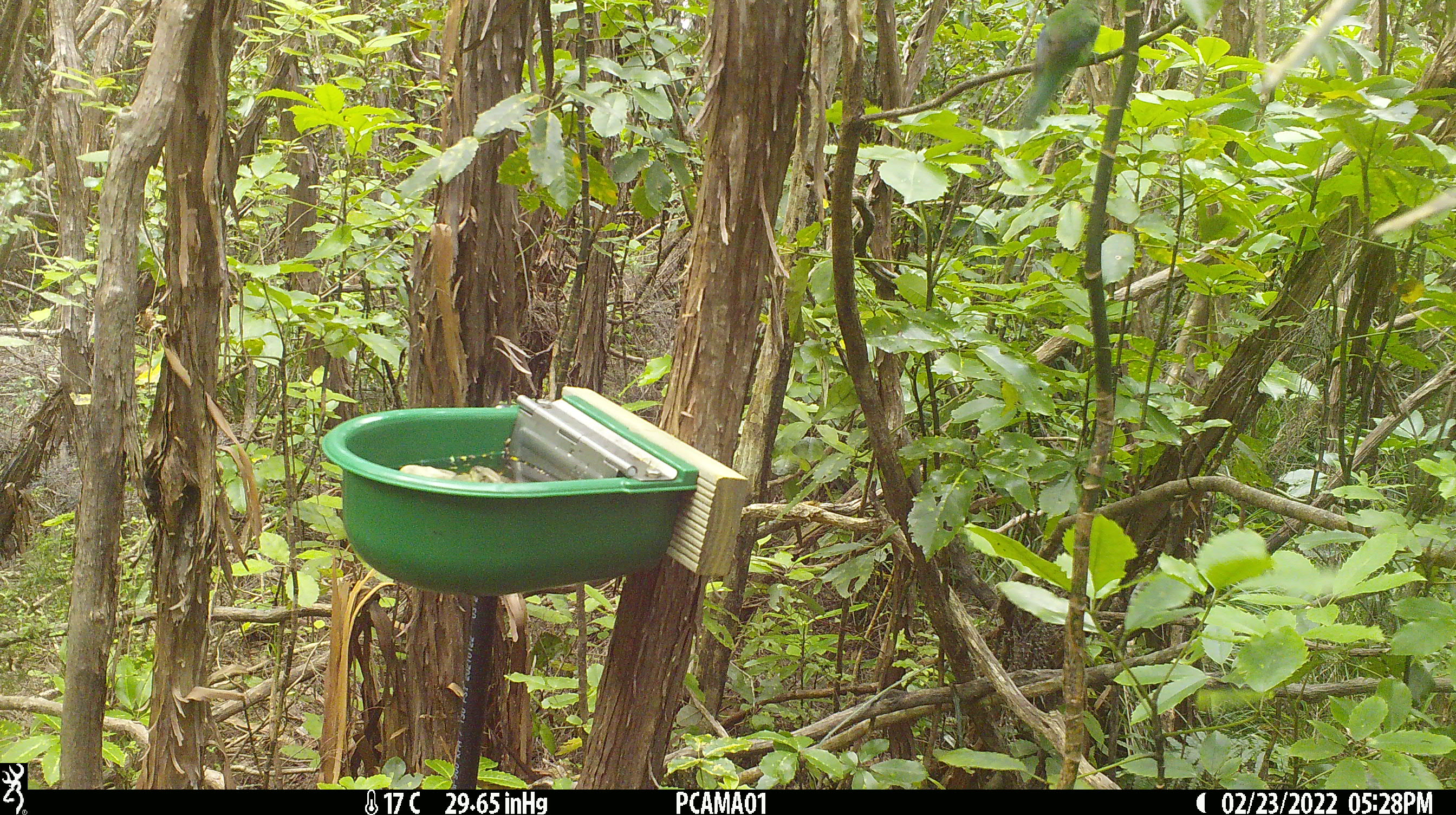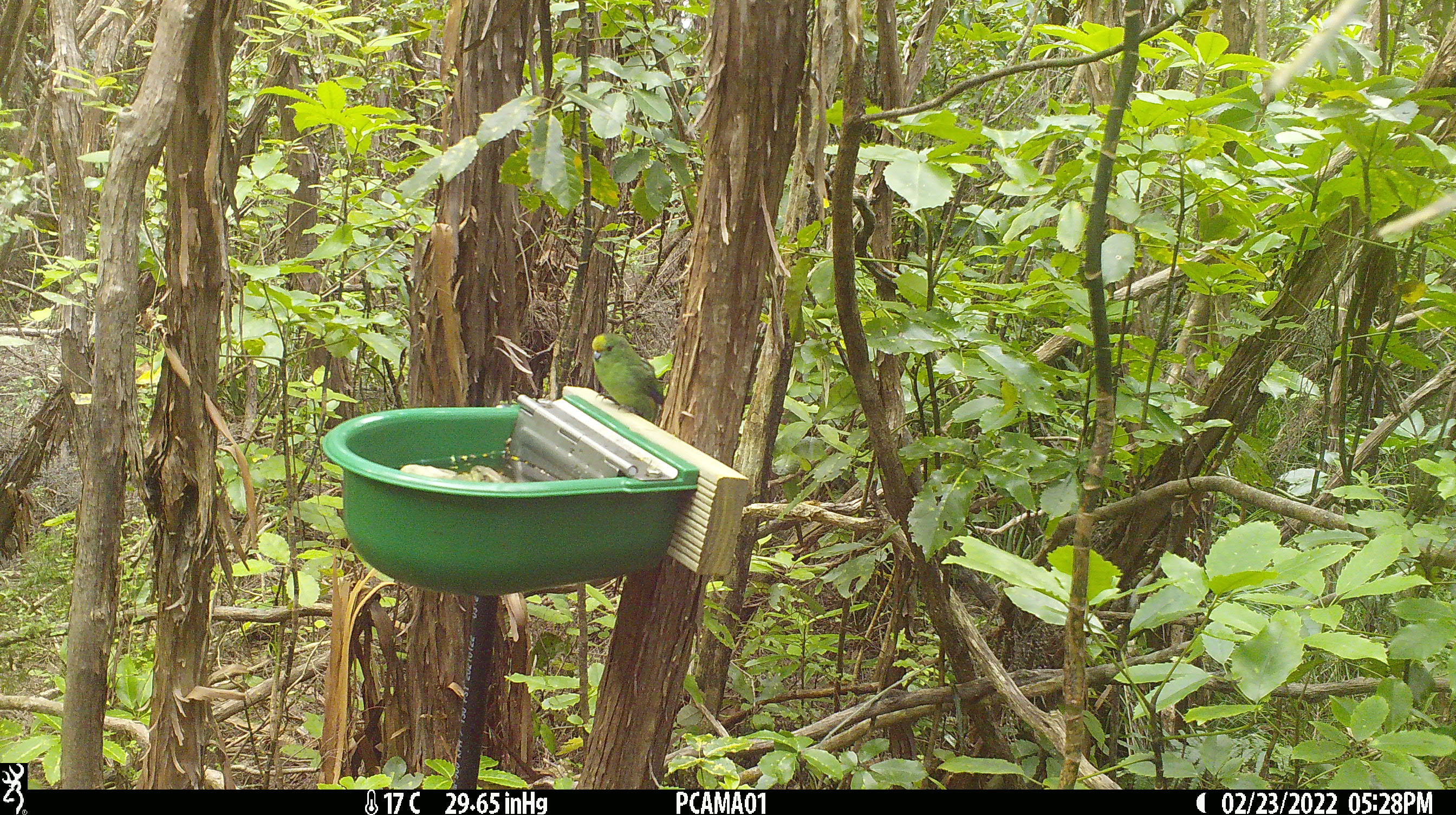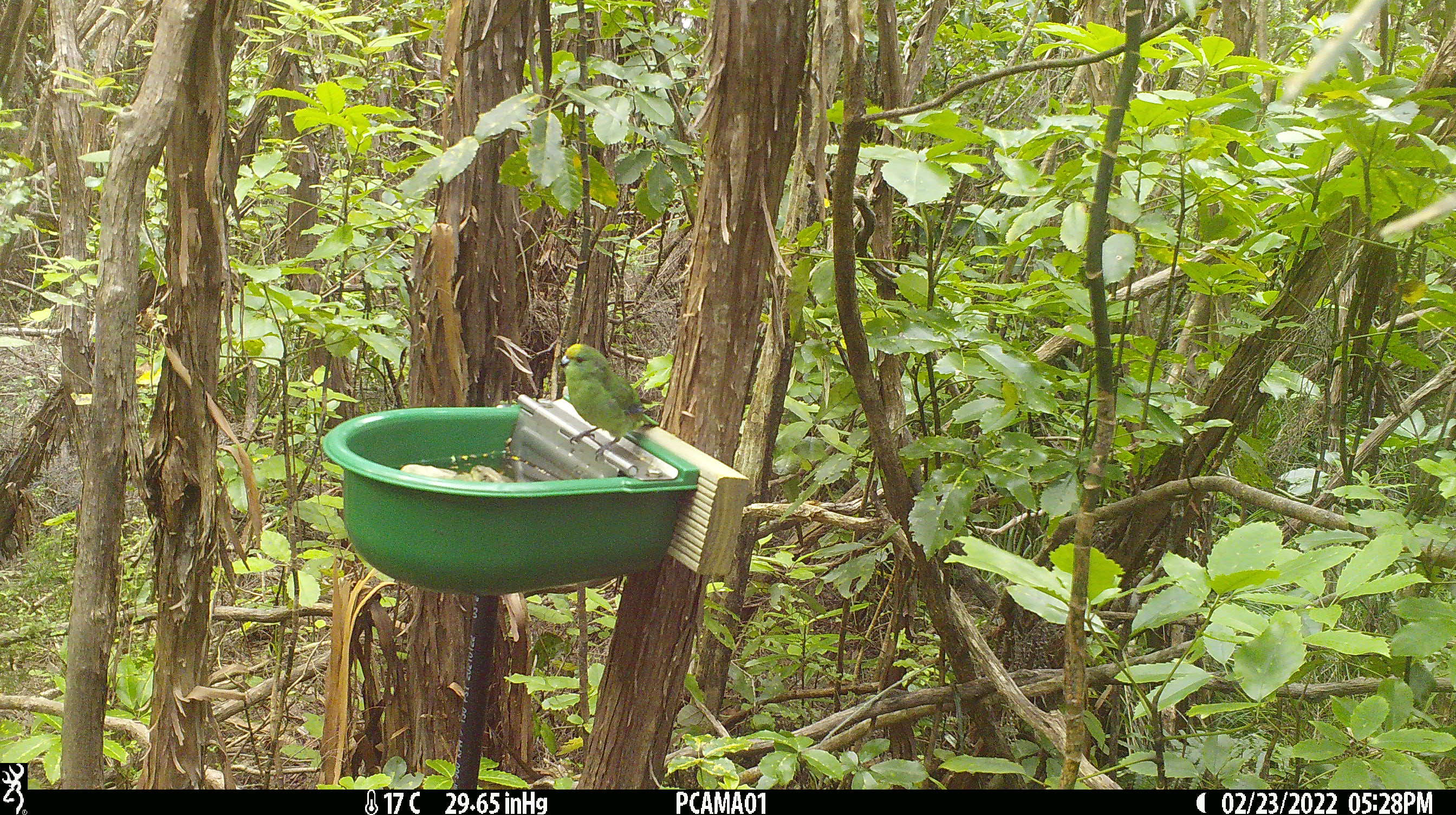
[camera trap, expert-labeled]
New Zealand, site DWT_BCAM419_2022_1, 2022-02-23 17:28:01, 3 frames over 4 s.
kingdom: Animalia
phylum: Chordata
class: Aves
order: Psittaciformes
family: Psittaculidae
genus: Cyanoramphus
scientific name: Cyanoramphus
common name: parakeet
Parakeet (Cyanoramphus).